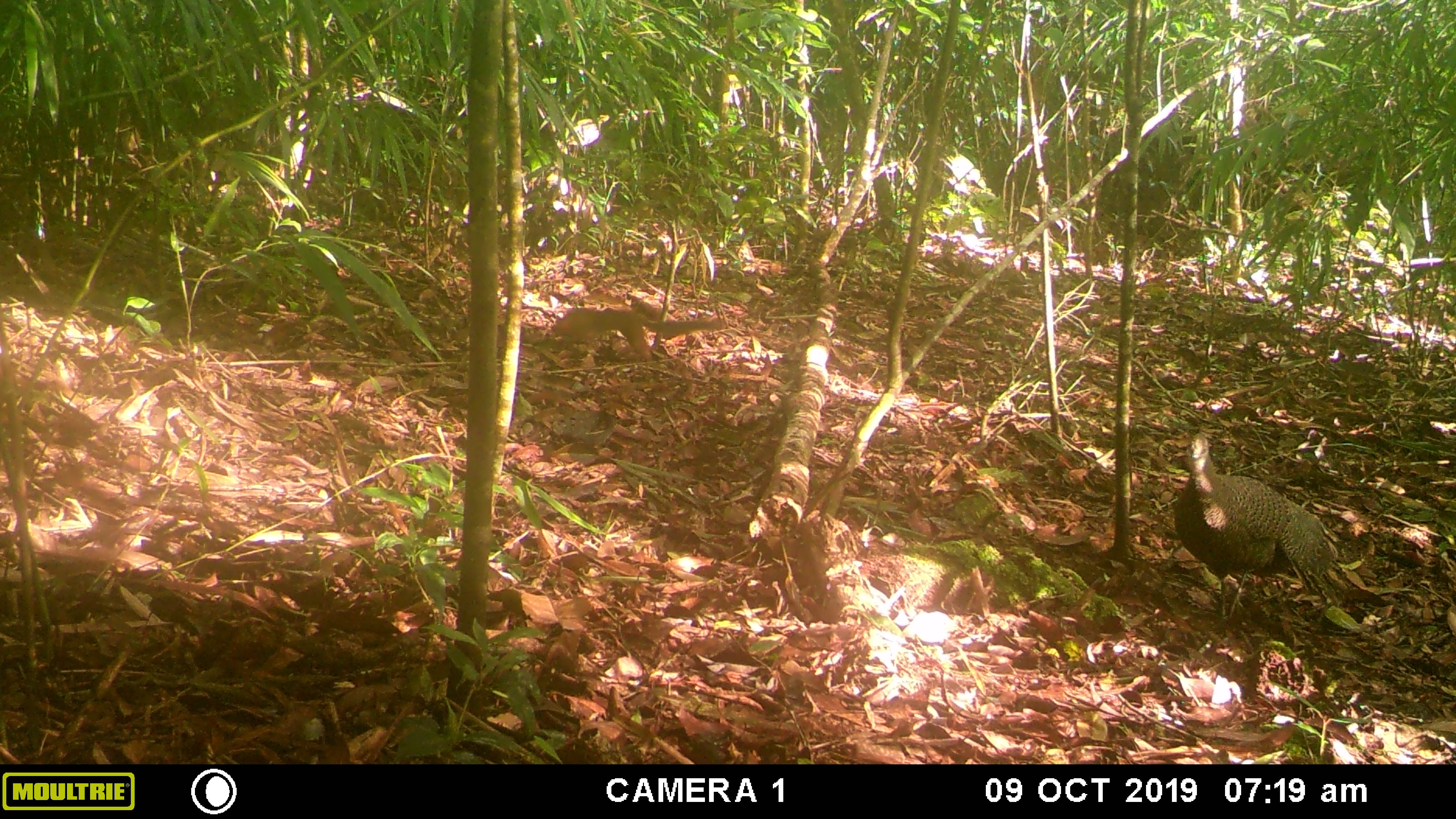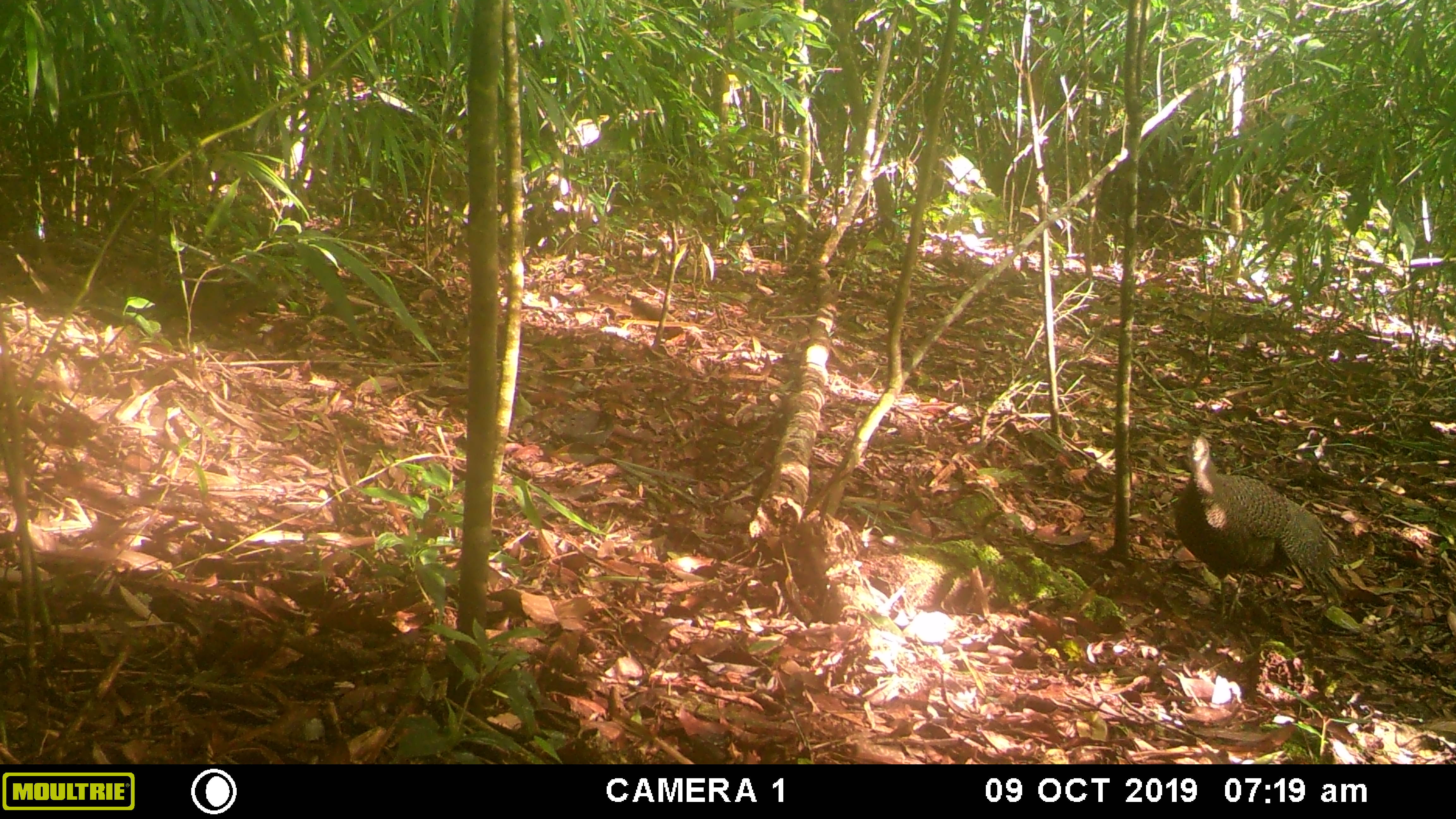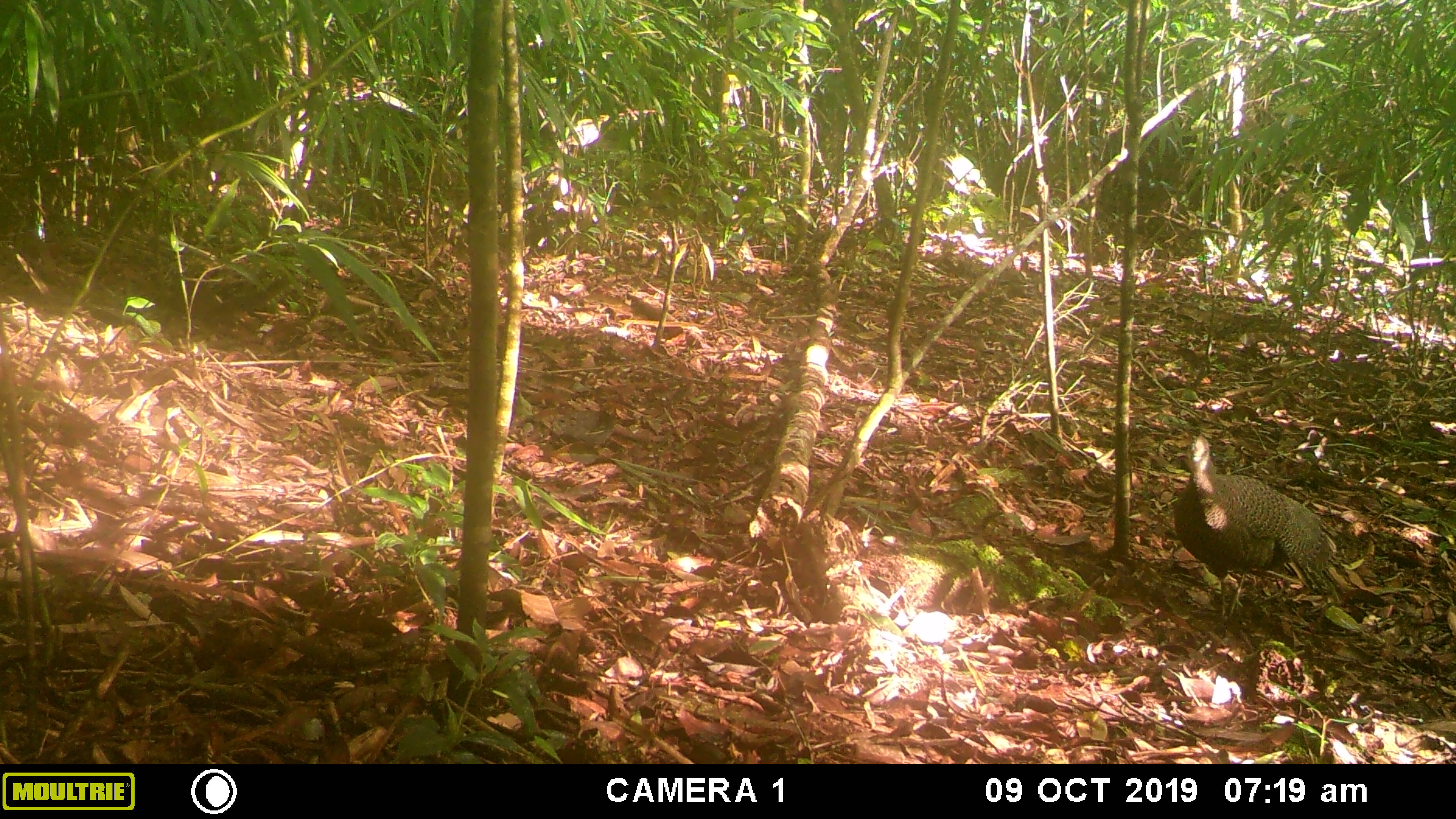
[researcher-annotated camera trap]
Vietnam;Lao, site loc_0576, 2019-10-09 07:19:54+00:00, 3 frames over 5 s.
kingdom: Animalia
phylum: Chordata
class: Aves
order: Galliformes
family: Phasianidae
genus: Polyplectron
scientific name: Polyplectron bicalcaratum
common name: gray peacock-pheasant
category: grey peacock pheasant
Grey peacock pheasant (gray peacock-pheasant) (Polyplectron bicalcaratum). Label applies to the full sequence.